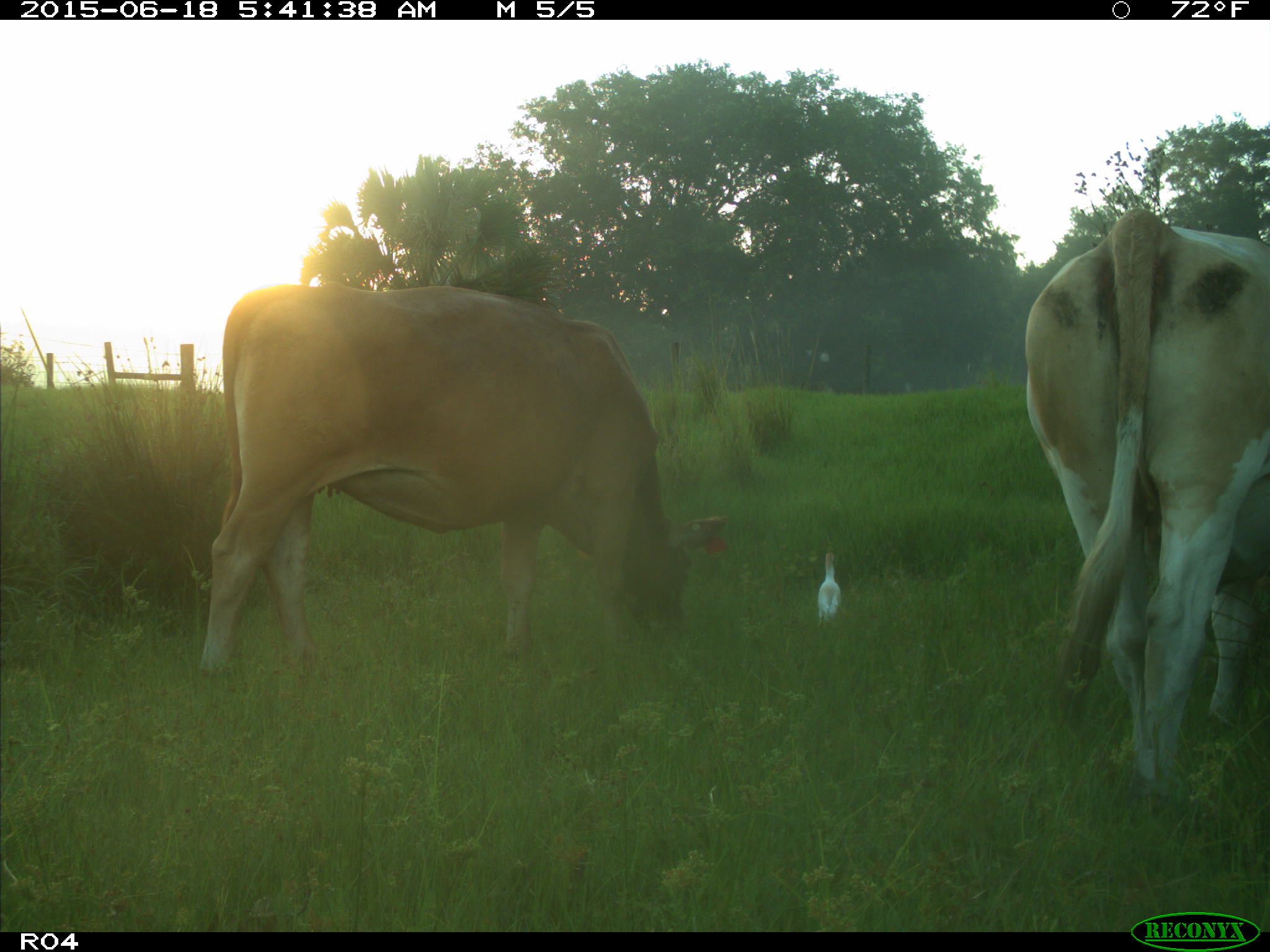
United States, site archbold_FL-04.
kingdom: Animalia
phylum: Chordata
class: Mammalia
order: Artiodactyla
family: Bovidae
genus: Bos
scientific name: Bos taurus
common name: domestic cow